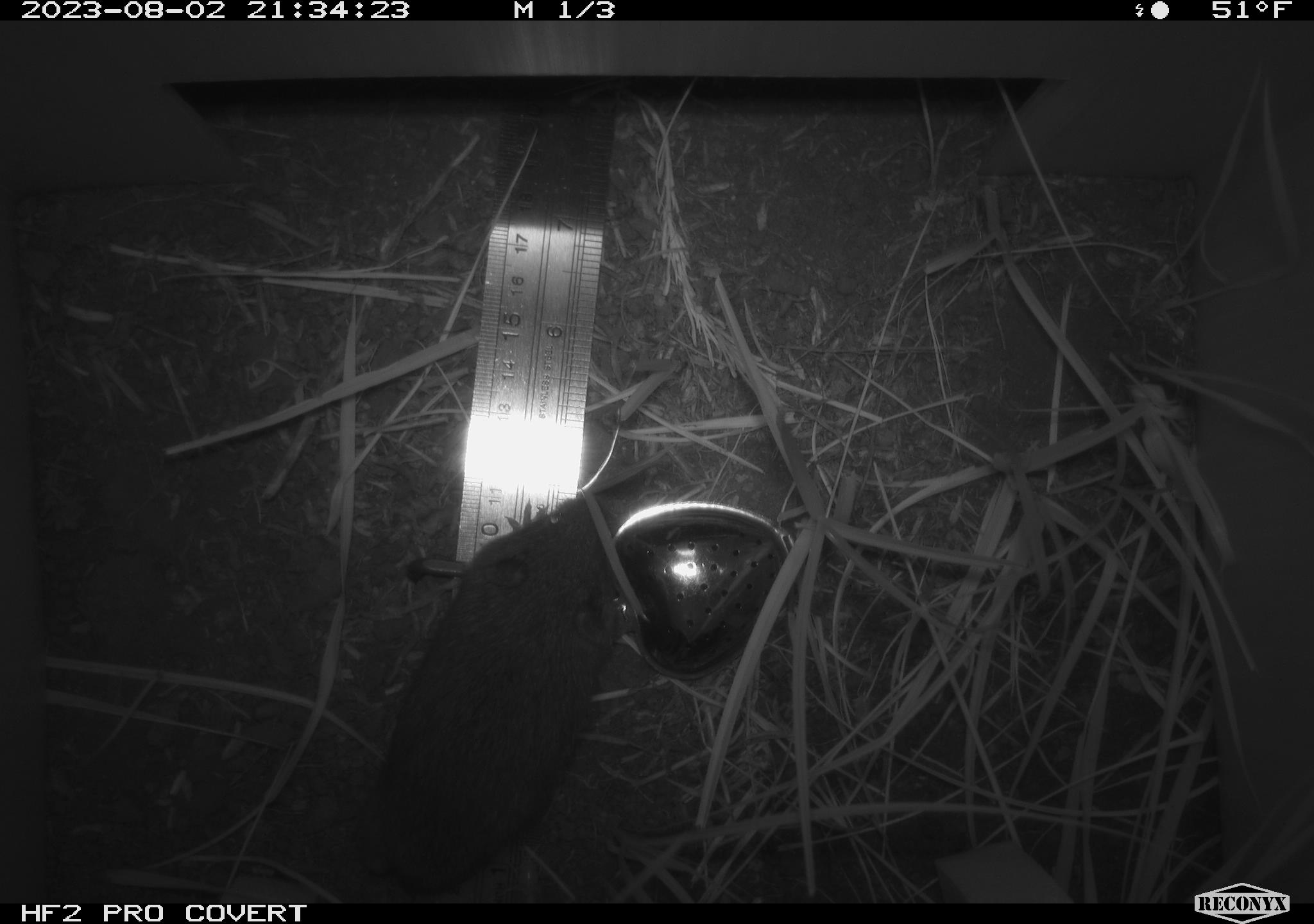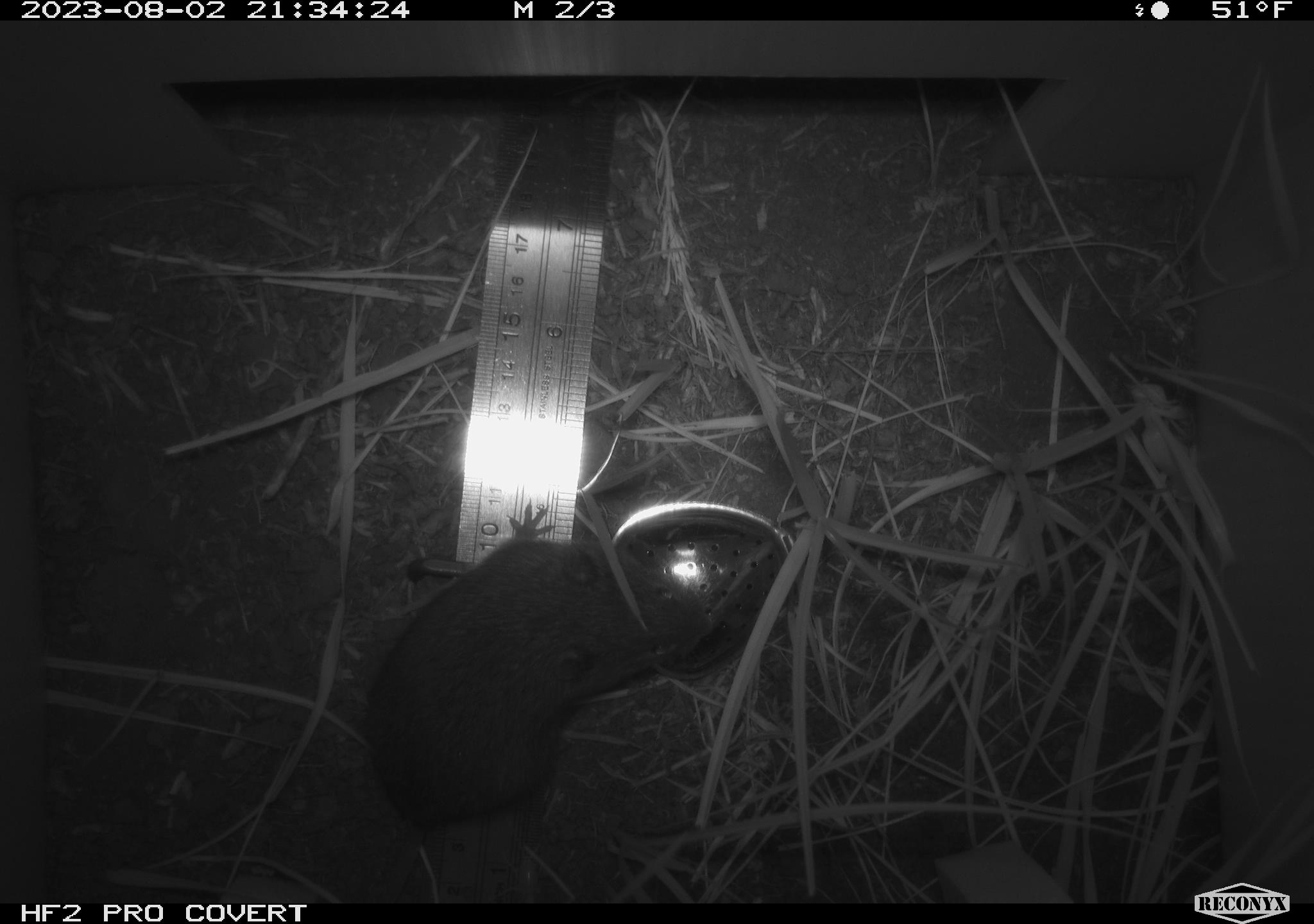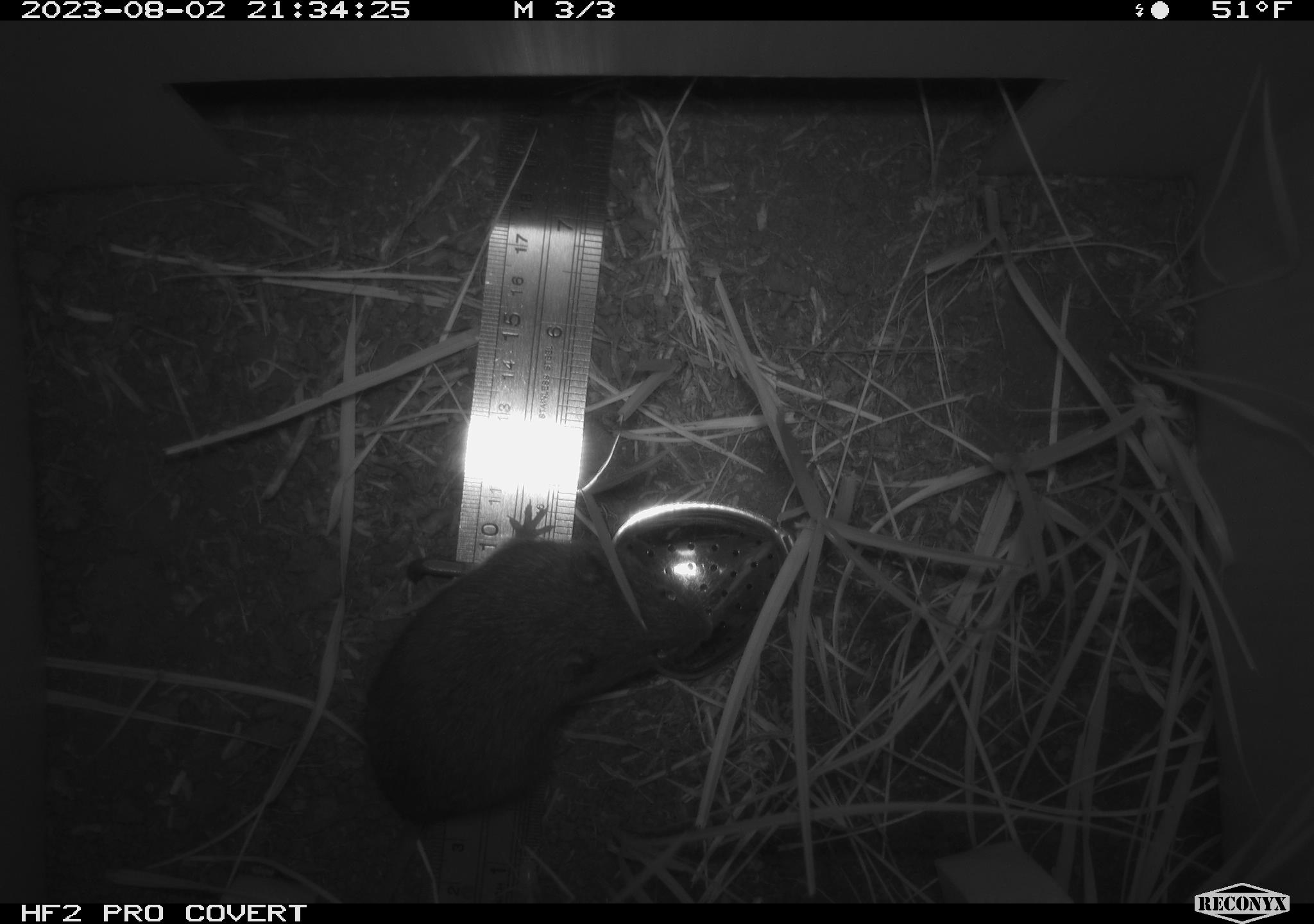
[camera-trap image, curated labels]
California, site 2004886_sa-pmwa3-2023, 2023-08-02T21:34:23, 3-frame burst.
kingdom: Animalia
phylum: Chordata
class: Mammalia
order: Rodentia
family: Cricetidae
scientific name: Cricetidae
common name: hamsters, voles, lemmings, and allies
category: cricetidae family